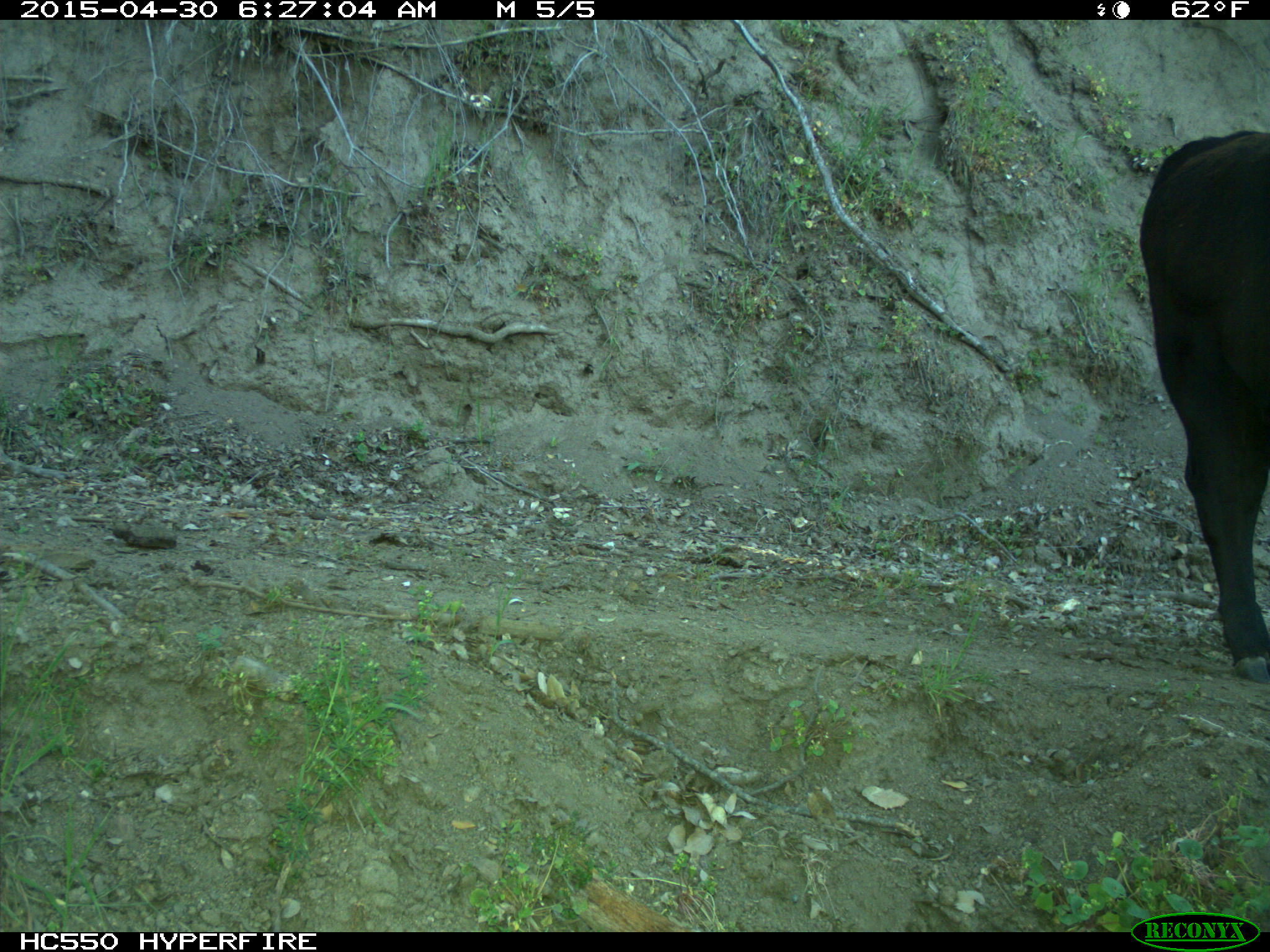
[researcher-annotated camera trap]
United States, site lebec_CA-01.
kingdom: Animalia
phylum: Chordata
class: Mammalia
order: Artiodactyla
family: Bovidae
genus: Bos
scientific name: Bos taurus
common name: domestic cow